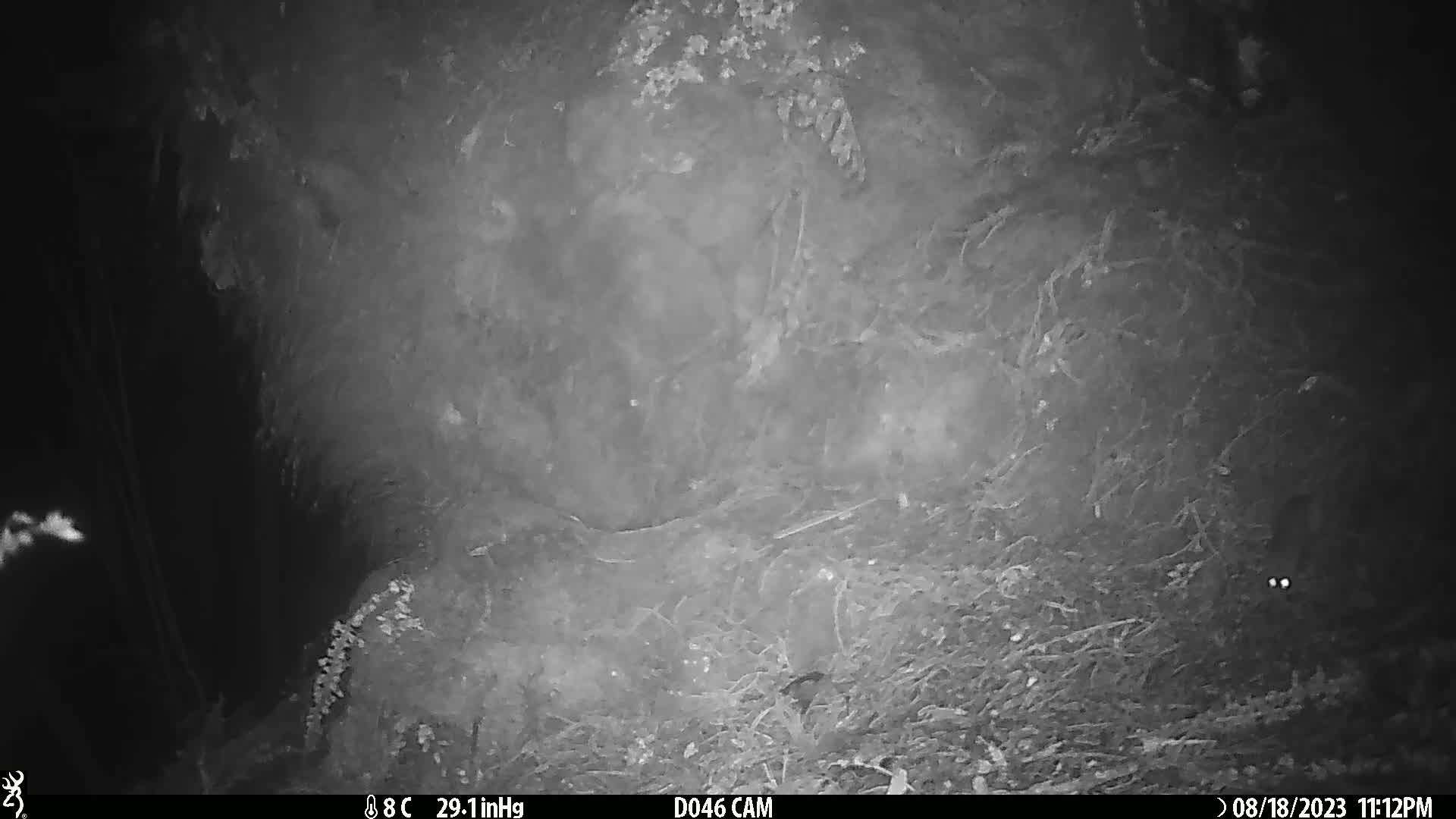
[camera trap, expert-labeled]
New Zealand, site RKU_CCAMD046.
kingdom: Animalia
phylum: Chordata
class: Mammalia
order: Rodentia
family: Muridae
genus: Rattus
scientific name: Rattus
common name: rat